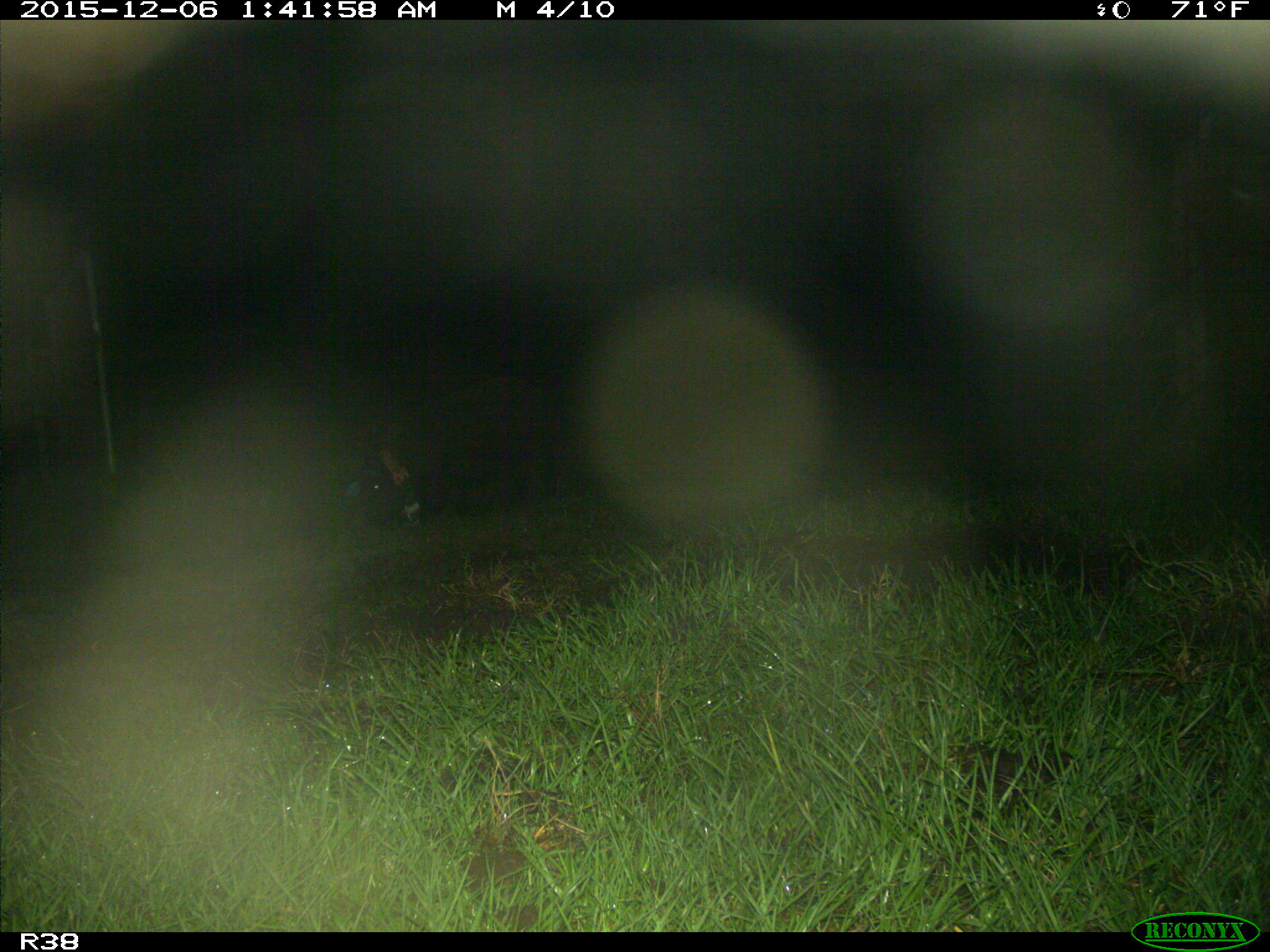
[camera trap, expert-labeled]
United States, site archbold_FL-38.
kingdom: Animalia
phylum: Chordata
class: Mammalia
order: Artiodactyla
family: Suidae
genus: Sus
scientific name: Sus scrofa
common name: wild boar